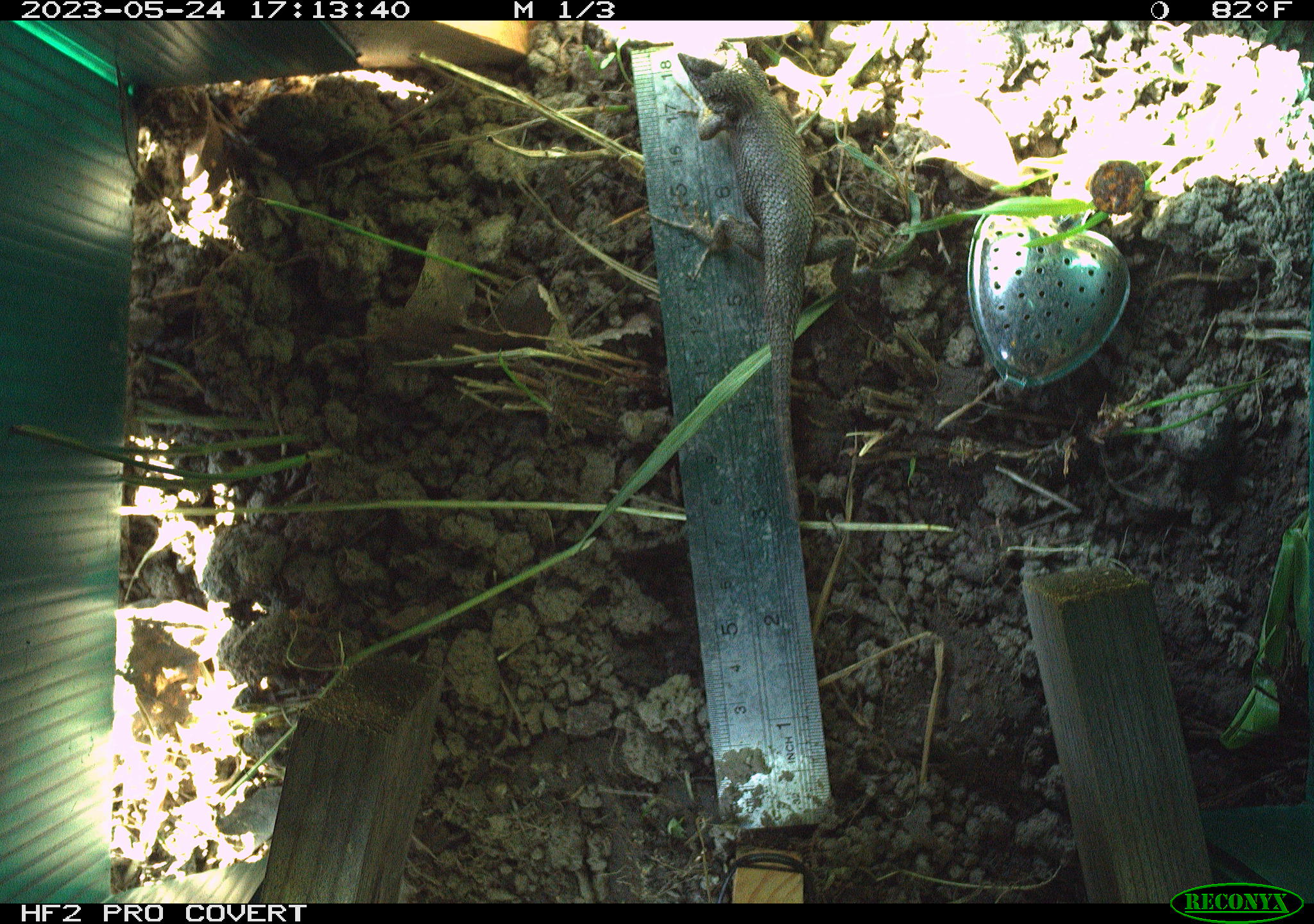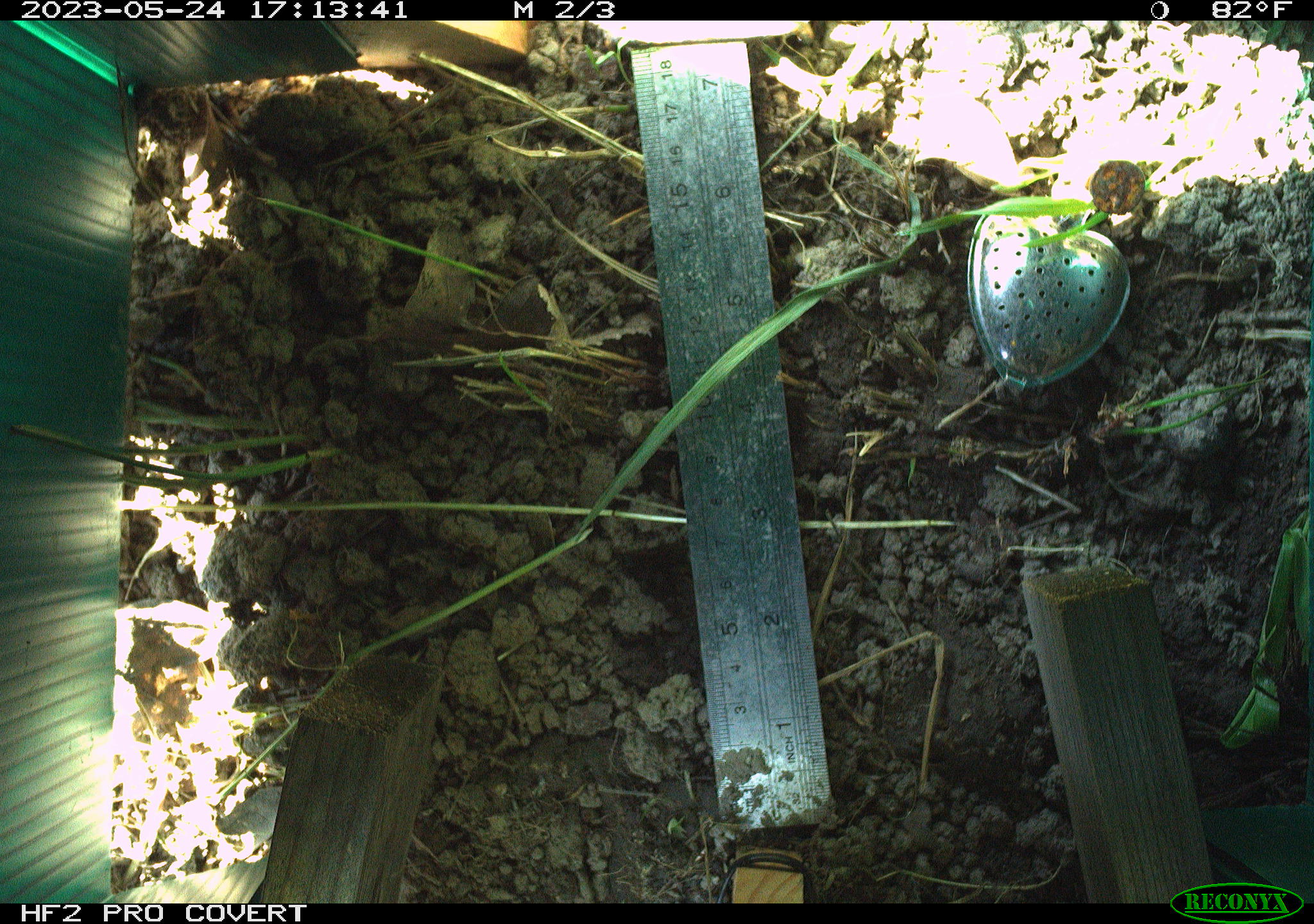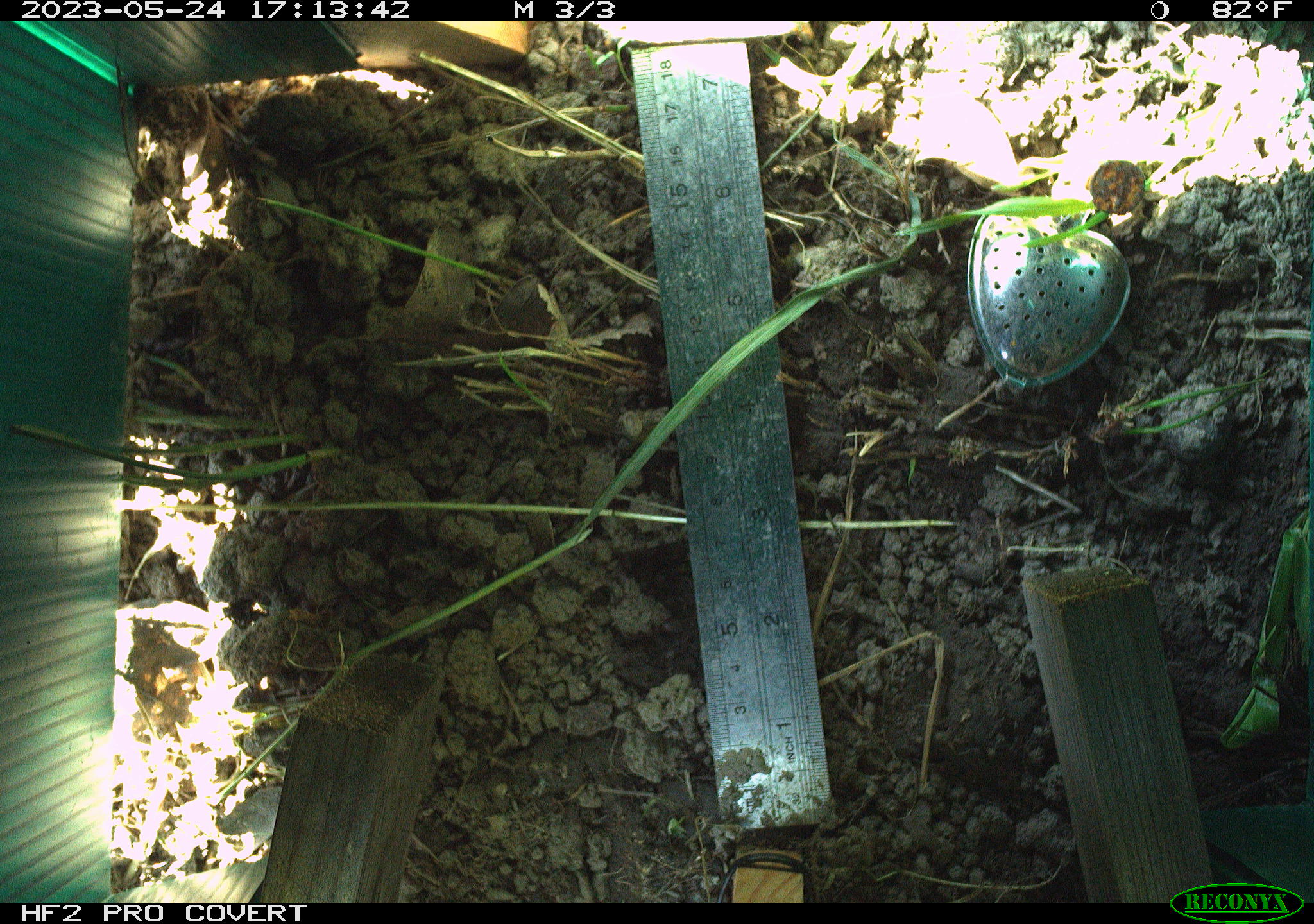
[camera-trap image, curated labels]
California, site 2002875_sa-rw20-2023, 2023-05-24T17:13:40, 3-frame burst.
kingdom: Animalia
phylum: Chordata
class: Reptilia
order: Squamata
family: Phrynosomatidae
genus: Sceloporus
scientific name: Sceloporus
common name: spiny lizards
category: sceloporus species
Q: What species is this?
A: Sceloporus species (spiny lizards) (Sceloporus).